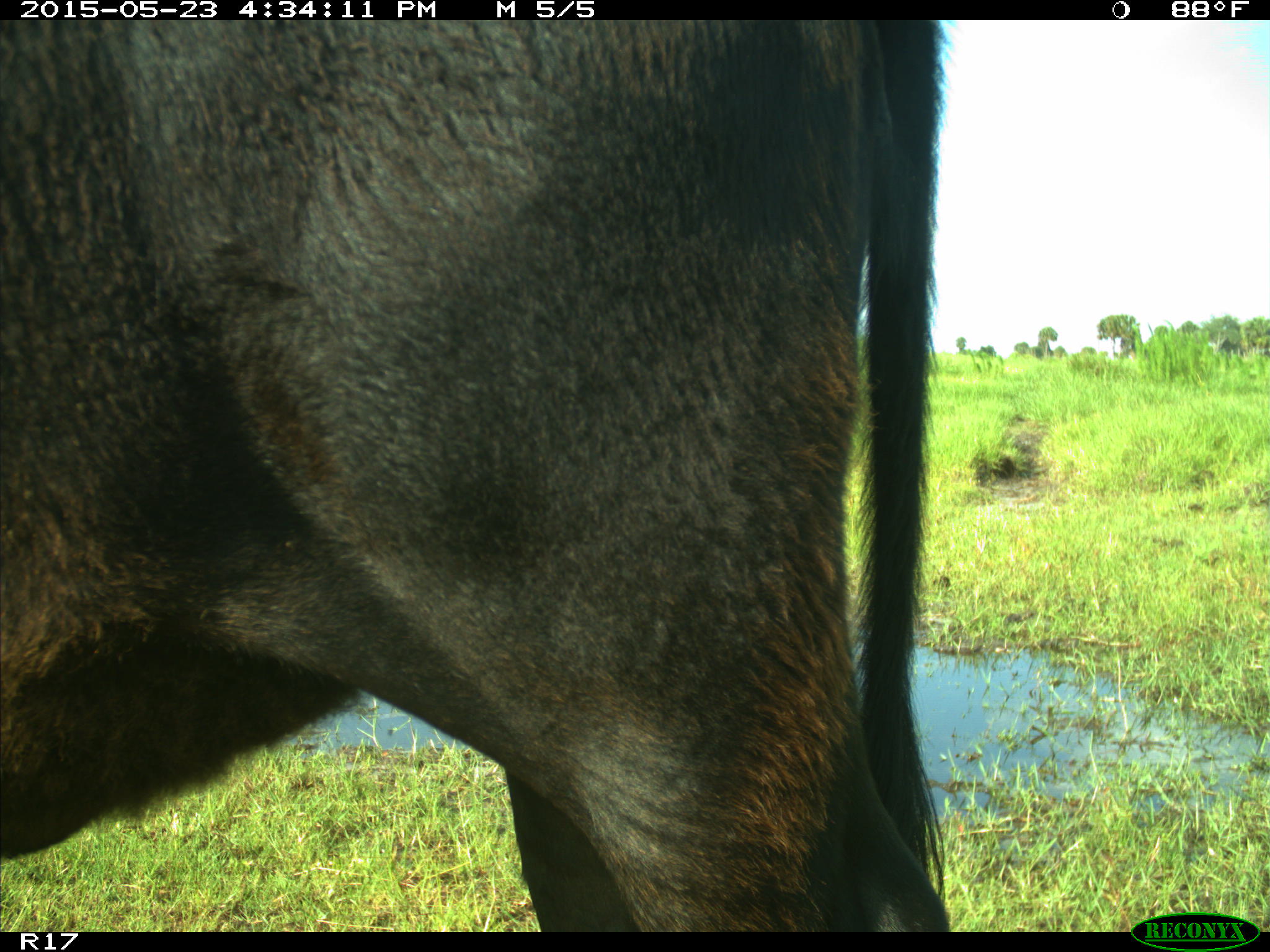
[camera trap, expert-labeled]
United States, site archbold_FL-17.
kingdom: Animalia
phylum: Chordata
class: Mammalia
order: Artiodactyla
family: Bovidae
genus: Bos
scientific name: Bos taurus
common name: domestic cow